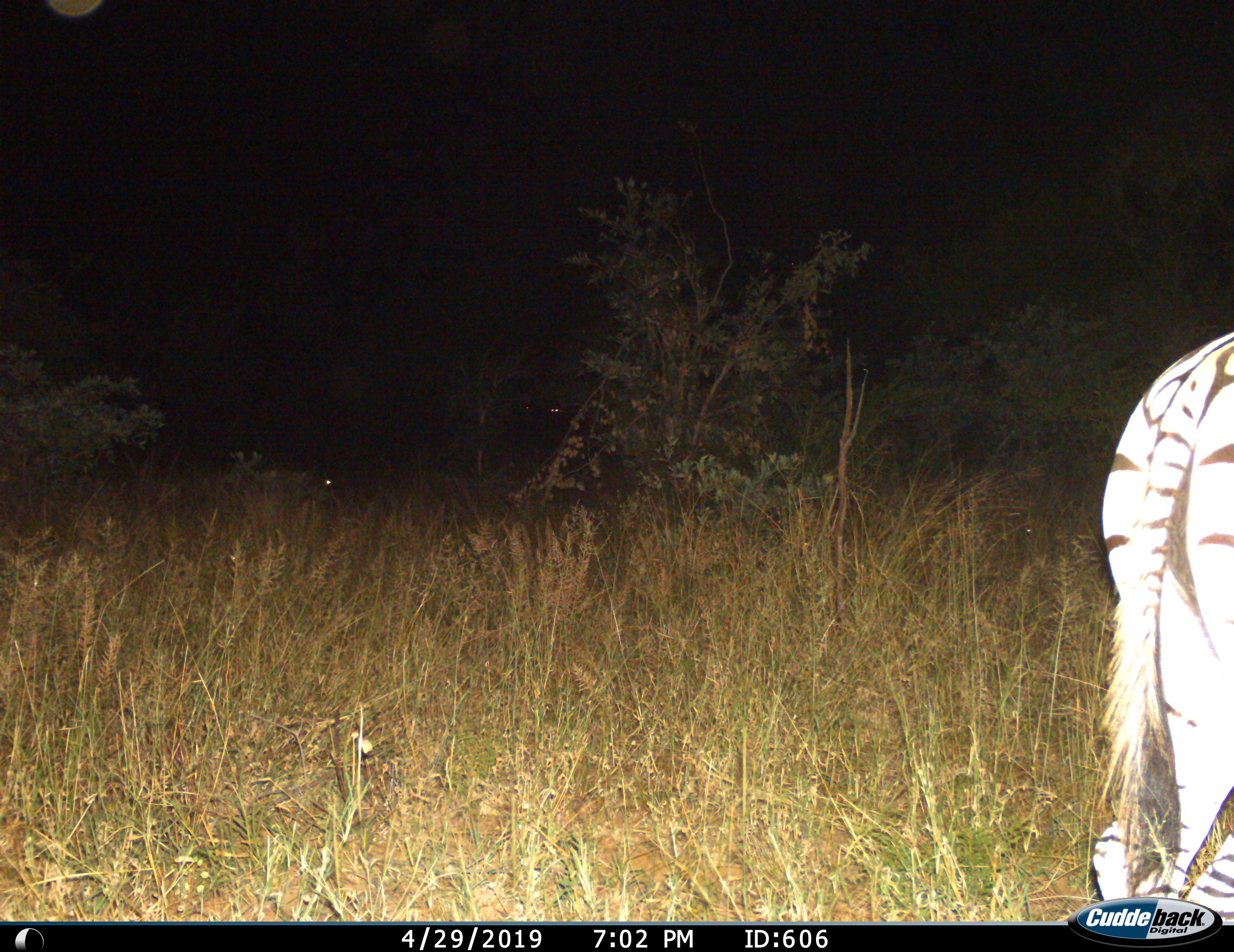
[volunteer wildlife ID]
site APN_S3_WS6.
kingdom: Animalia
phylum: Chordata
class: Mammalia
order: Perissodactyla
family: Equidae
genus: Equus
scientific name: Equus quagga burchellii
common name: burchell's zebra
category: zebraburchells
Zebraburchells (burchell's zebra) (Equus quagga burchellii), count 1. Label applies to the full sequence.